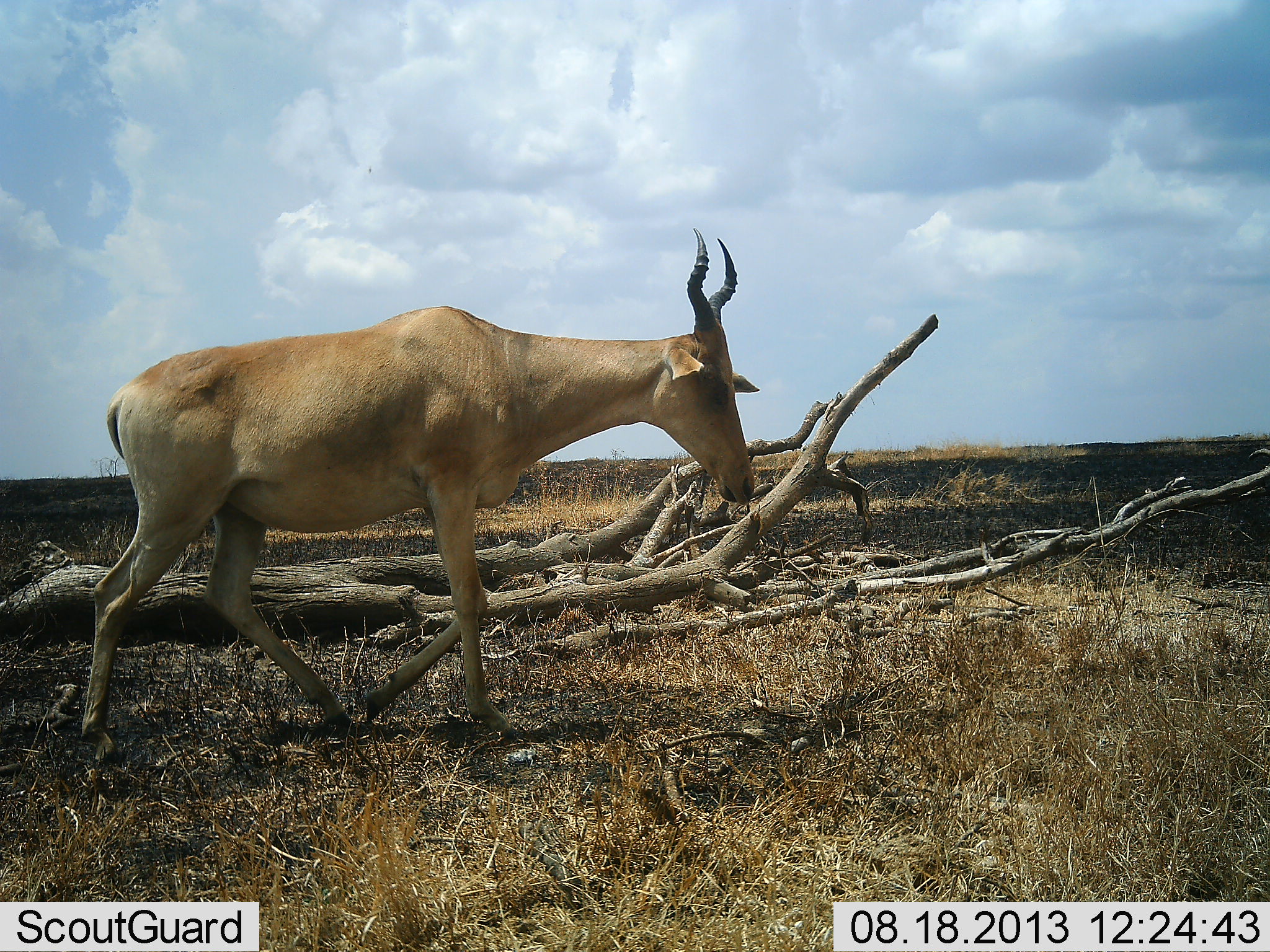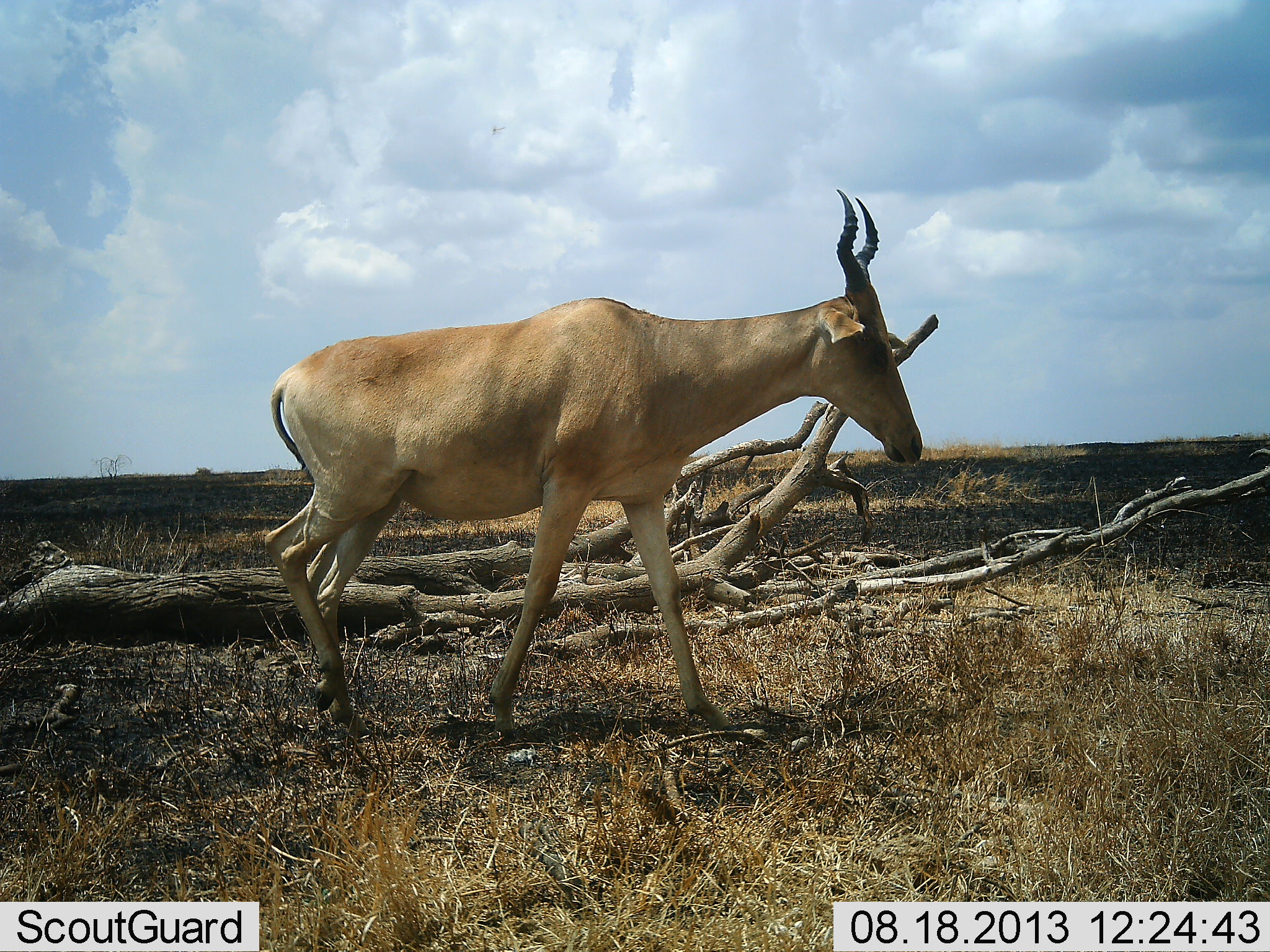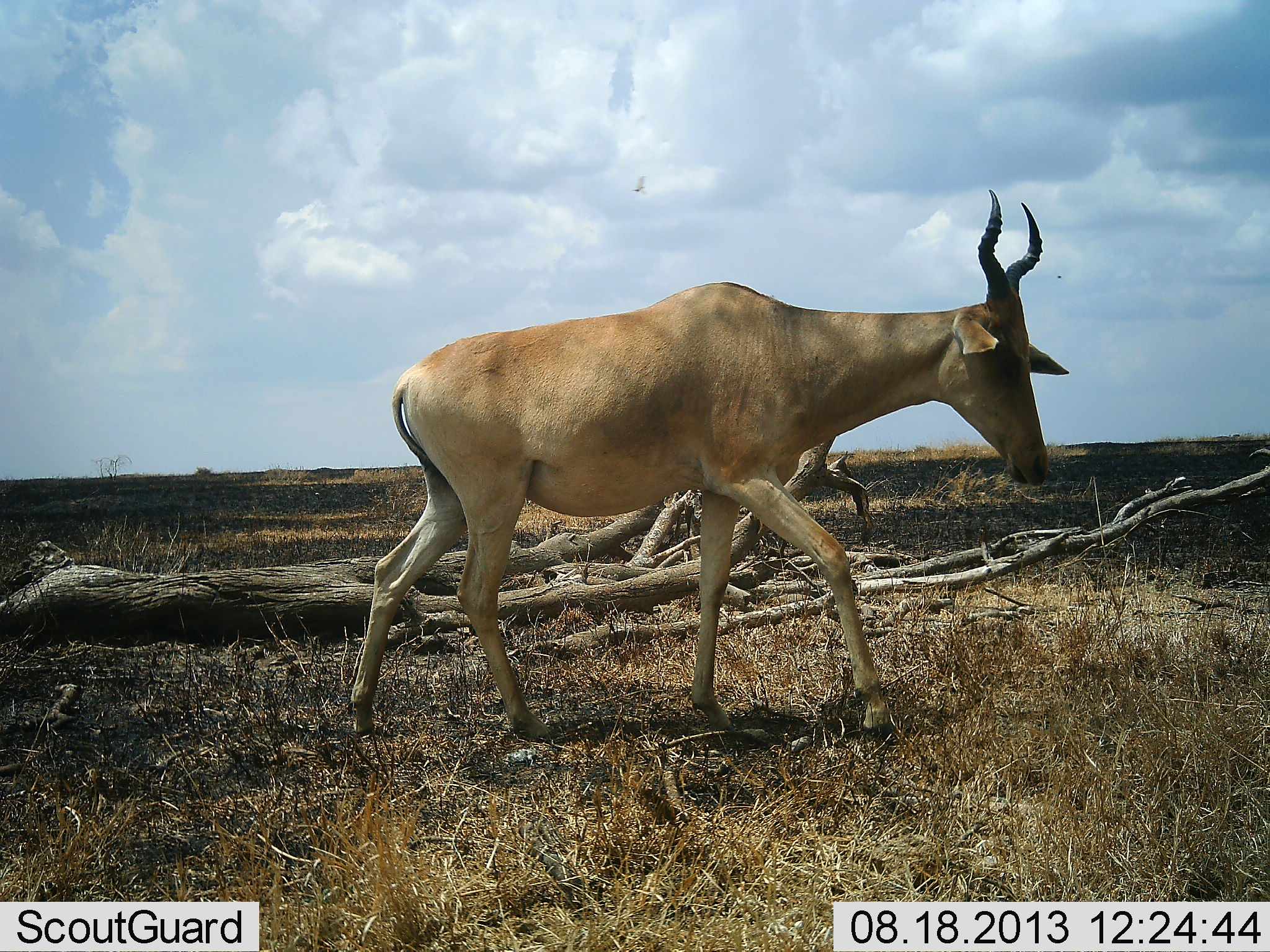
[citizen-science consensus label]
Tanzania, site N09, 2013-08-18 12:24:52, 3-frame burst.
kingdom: Animalia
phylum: Chordata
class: Mammalia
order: Artiodactyla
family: Bovidae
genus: Alcelaphus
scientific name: Alcelaphus buselaphus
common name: hartebeest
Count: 1.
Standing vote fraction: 0%.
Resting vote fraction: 0%.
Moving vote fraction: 100%.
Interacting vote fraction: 0%.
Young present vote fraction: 0%.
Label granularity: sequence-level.